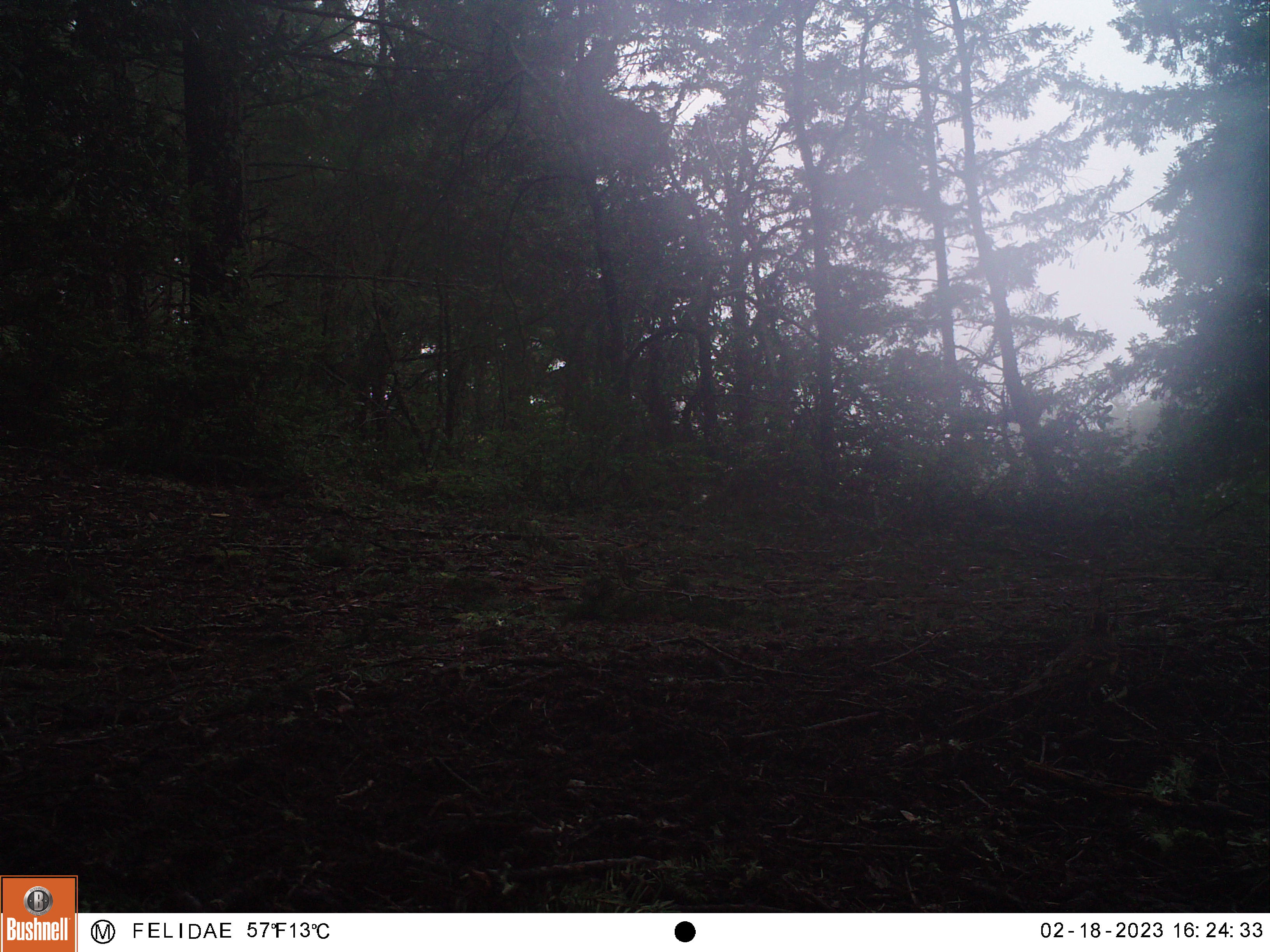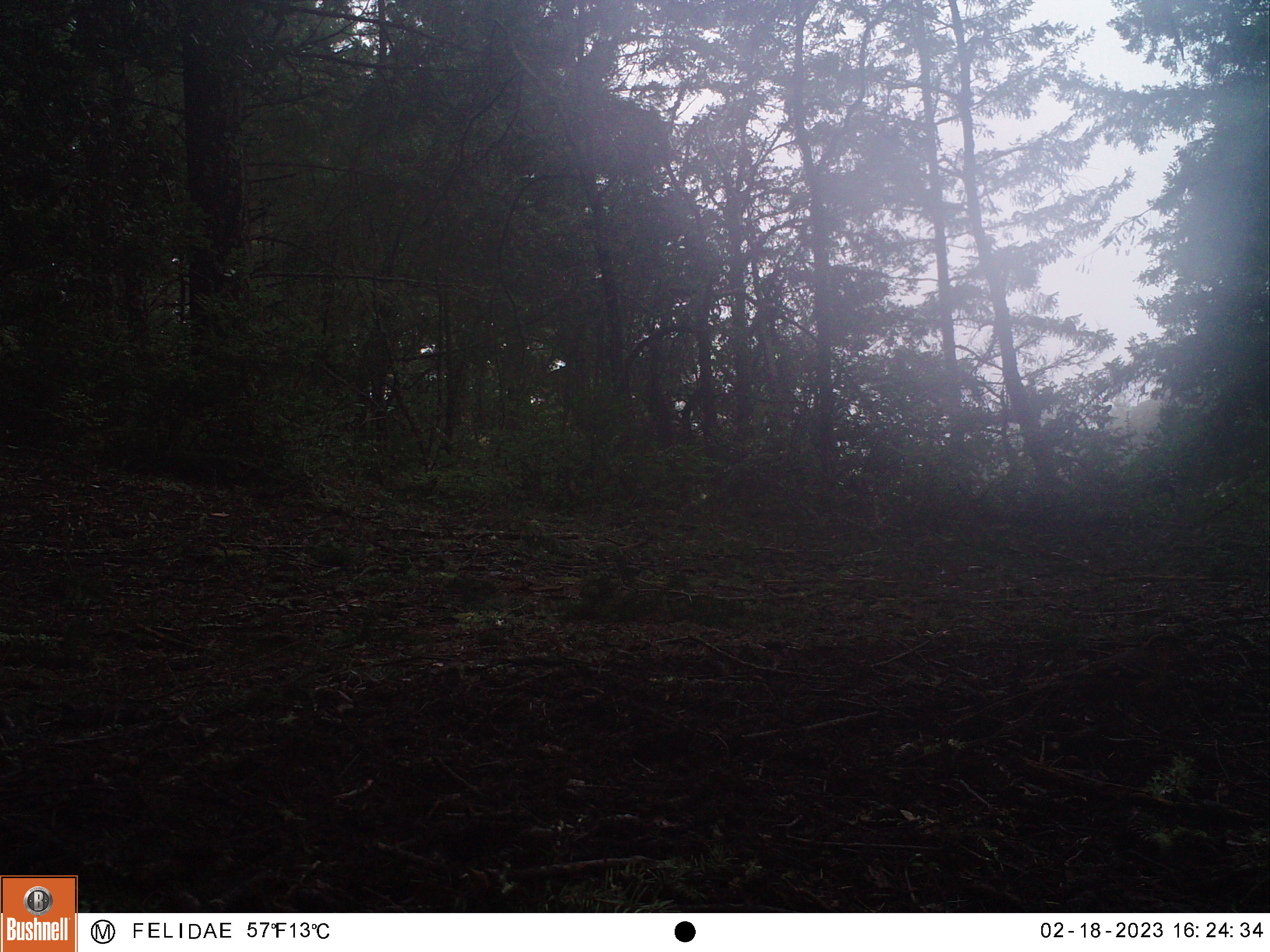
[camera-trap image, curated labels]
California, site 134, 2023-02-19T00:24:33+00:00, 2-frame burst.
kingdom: Animalia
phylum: Chordata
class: Aves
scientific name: Aves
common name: bird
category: unknown bird